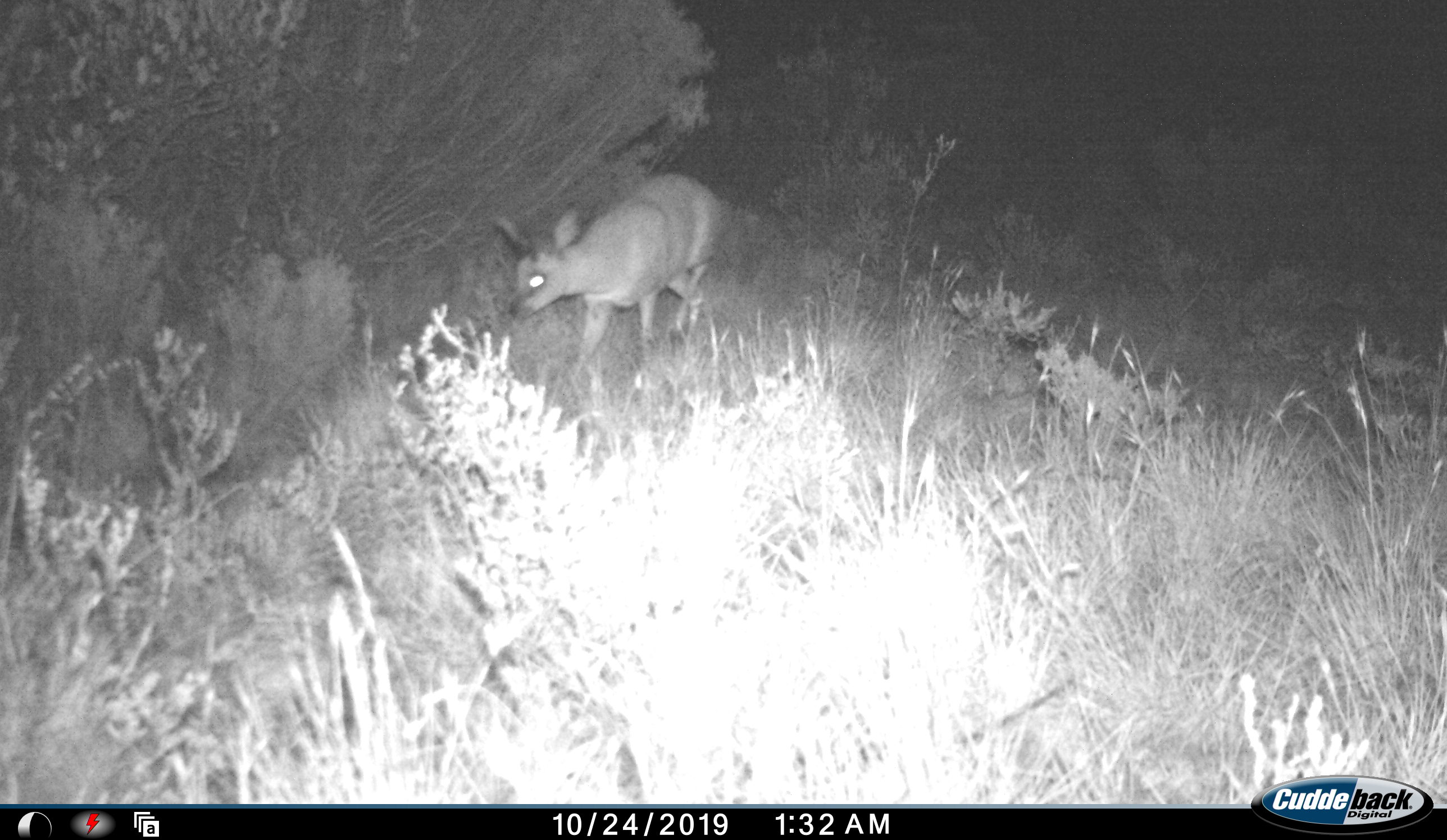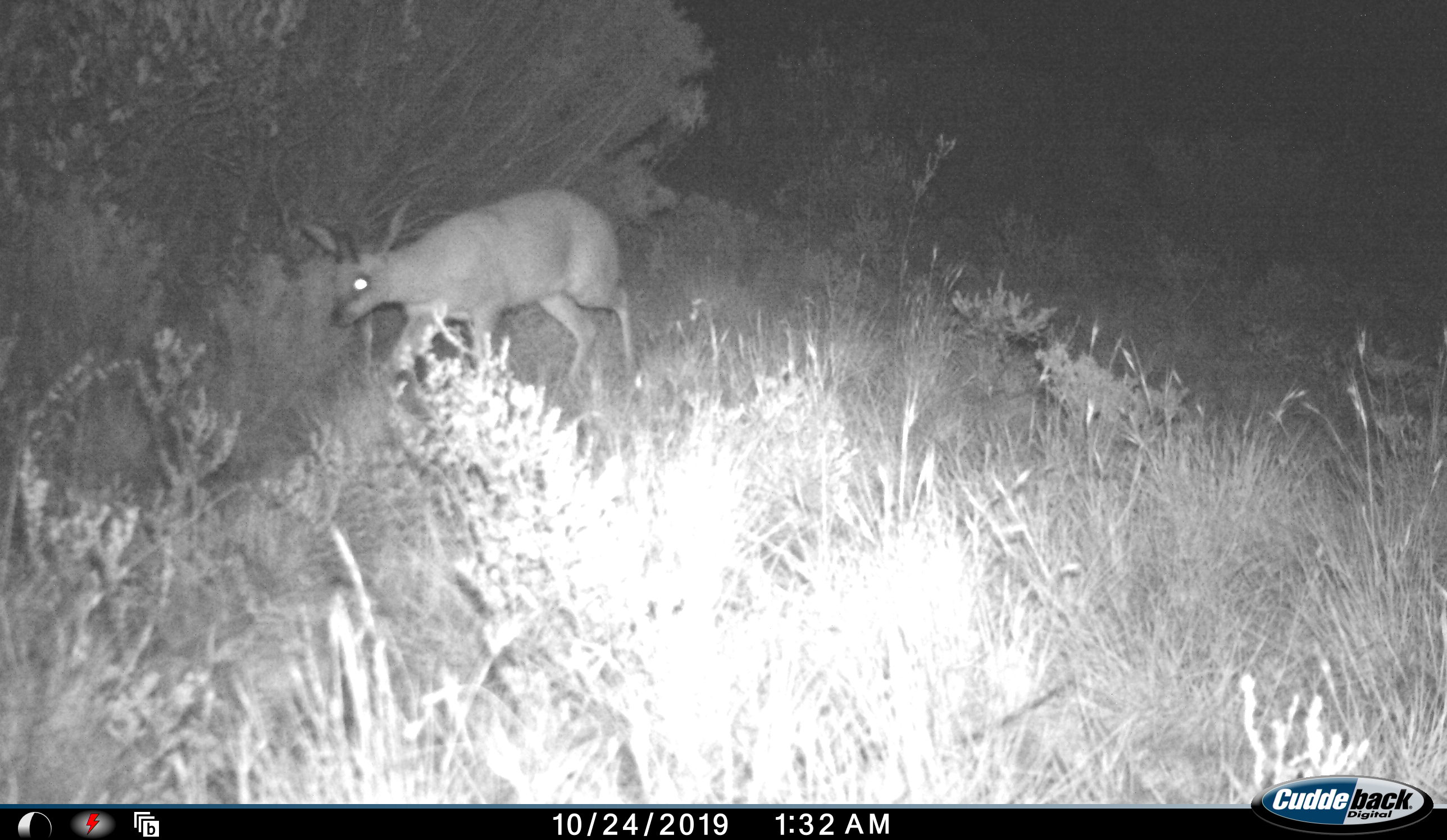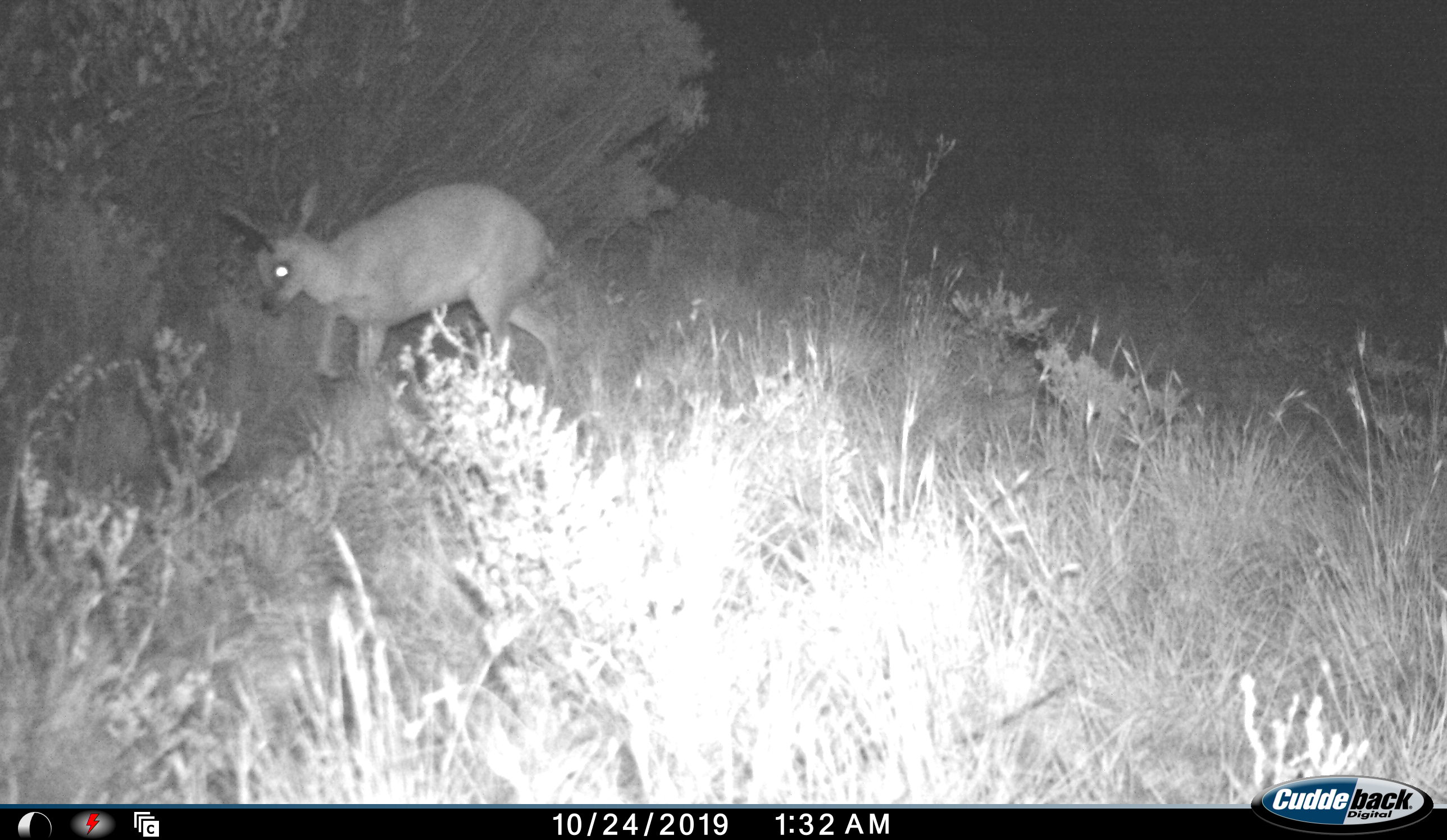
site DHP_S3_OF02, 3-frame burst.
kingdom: Animalia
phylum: Chordata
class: Mammalia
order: Artiodactyla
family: Bovidae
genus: Oreotragus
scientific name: Oreotragus oreotragus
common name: klipspringer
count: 1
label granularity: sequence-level